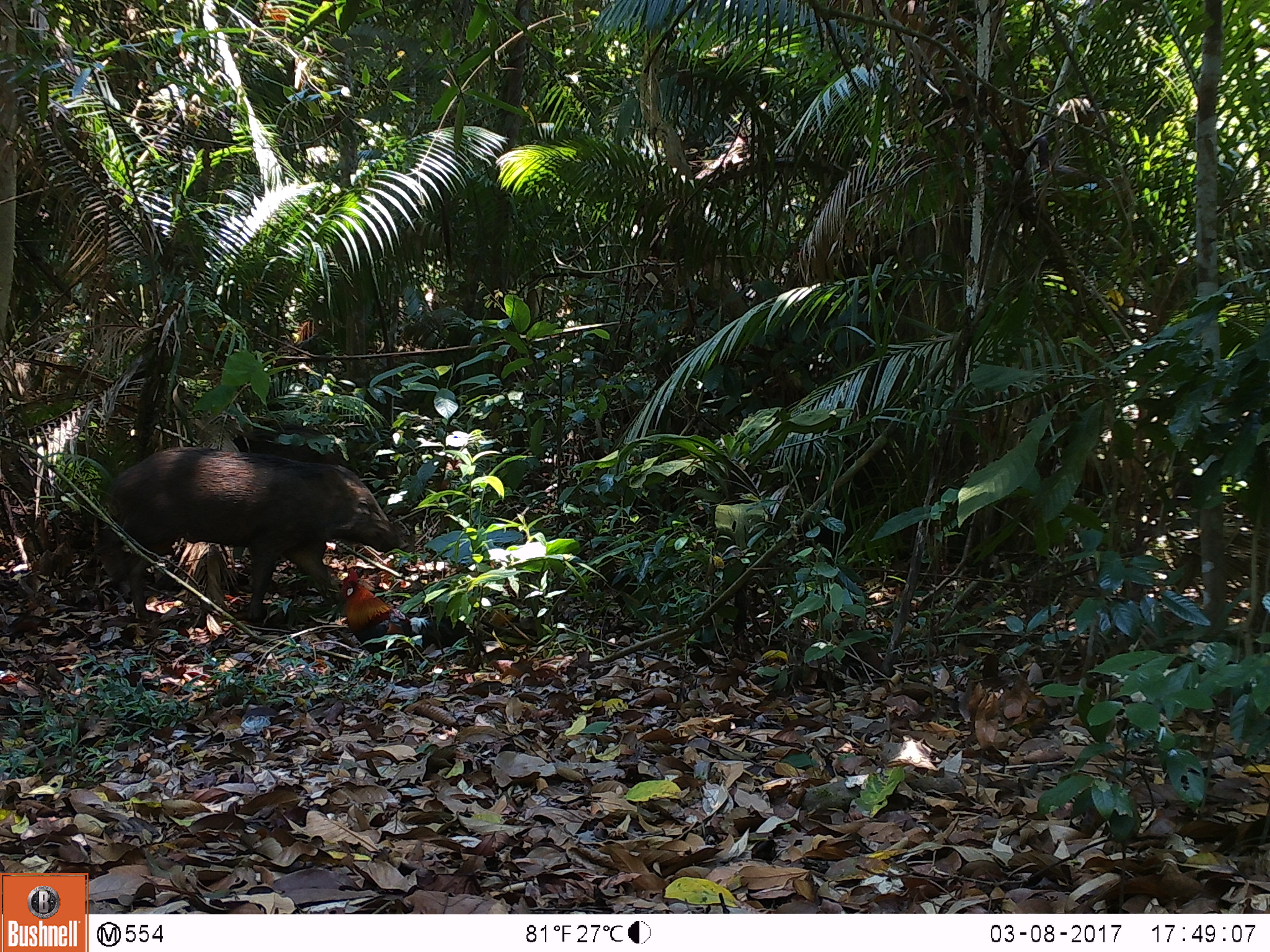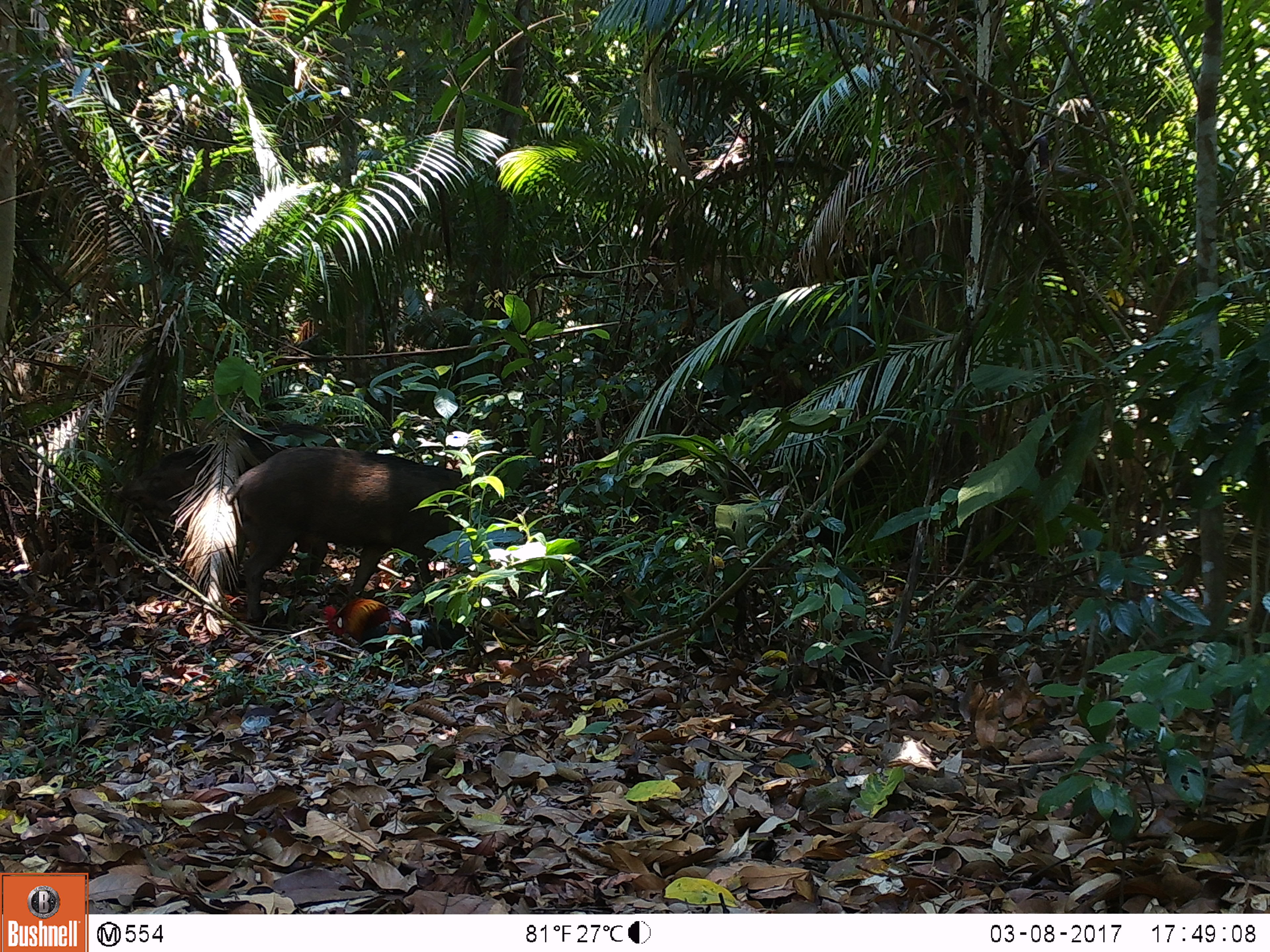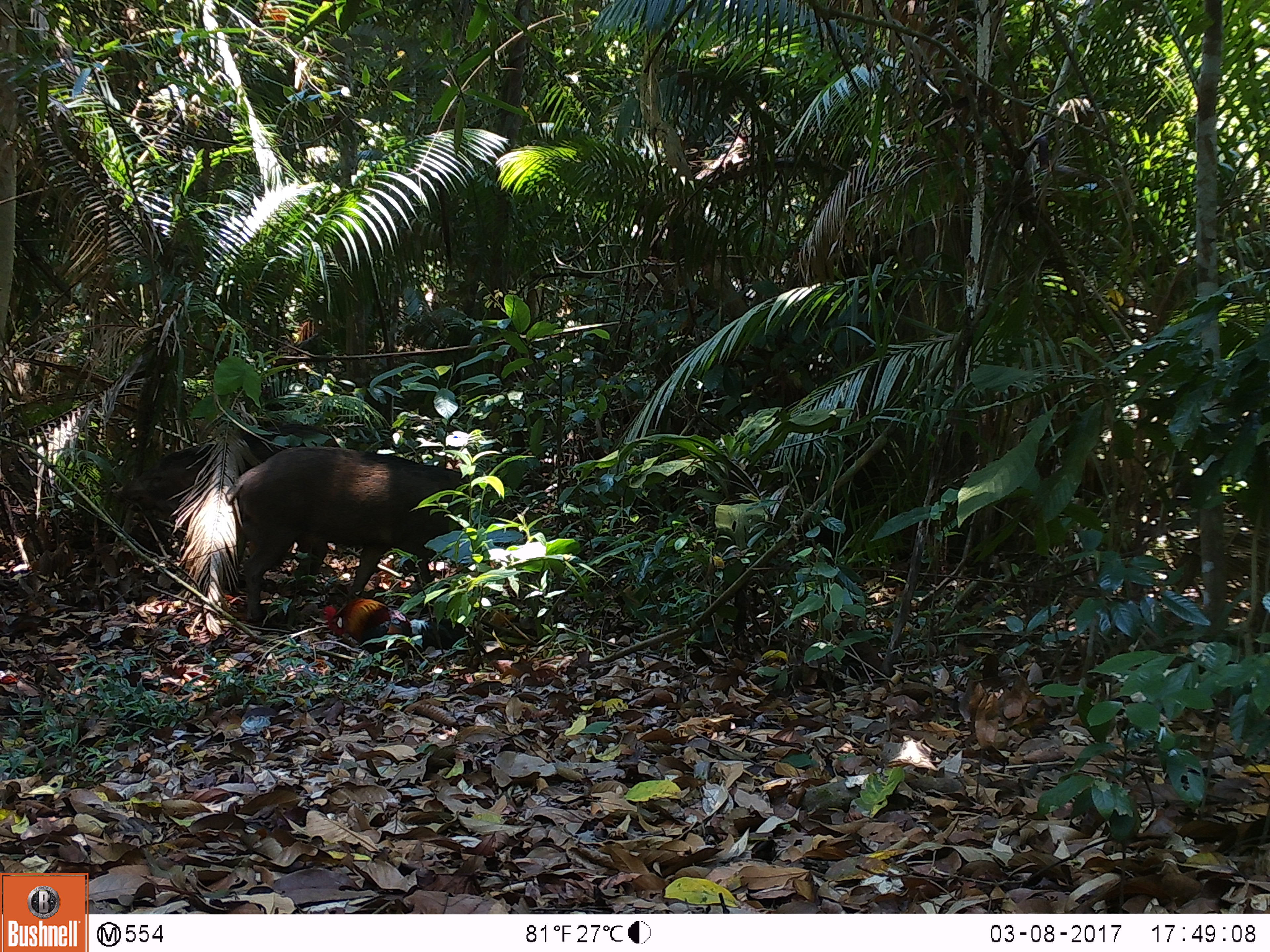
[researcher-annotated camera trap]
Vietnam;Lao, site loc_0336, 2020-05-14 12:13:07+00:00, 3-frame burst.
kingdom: Animalia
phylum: Chordata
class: Mammalia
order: Artiodactyla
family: Suidae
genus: Sus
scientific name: Sus scrofa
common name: eurasian wild pig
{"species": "eurasian wild pig (Sus scrofa)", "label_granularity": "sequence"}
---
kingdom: Animalia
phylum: Chordata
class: Aves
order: Galliformes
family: Phasianidae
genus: Gallus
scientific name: Gallus gallus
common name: red junglefowl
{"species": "red junglefowl (Gallus gallus)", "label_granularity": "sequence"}